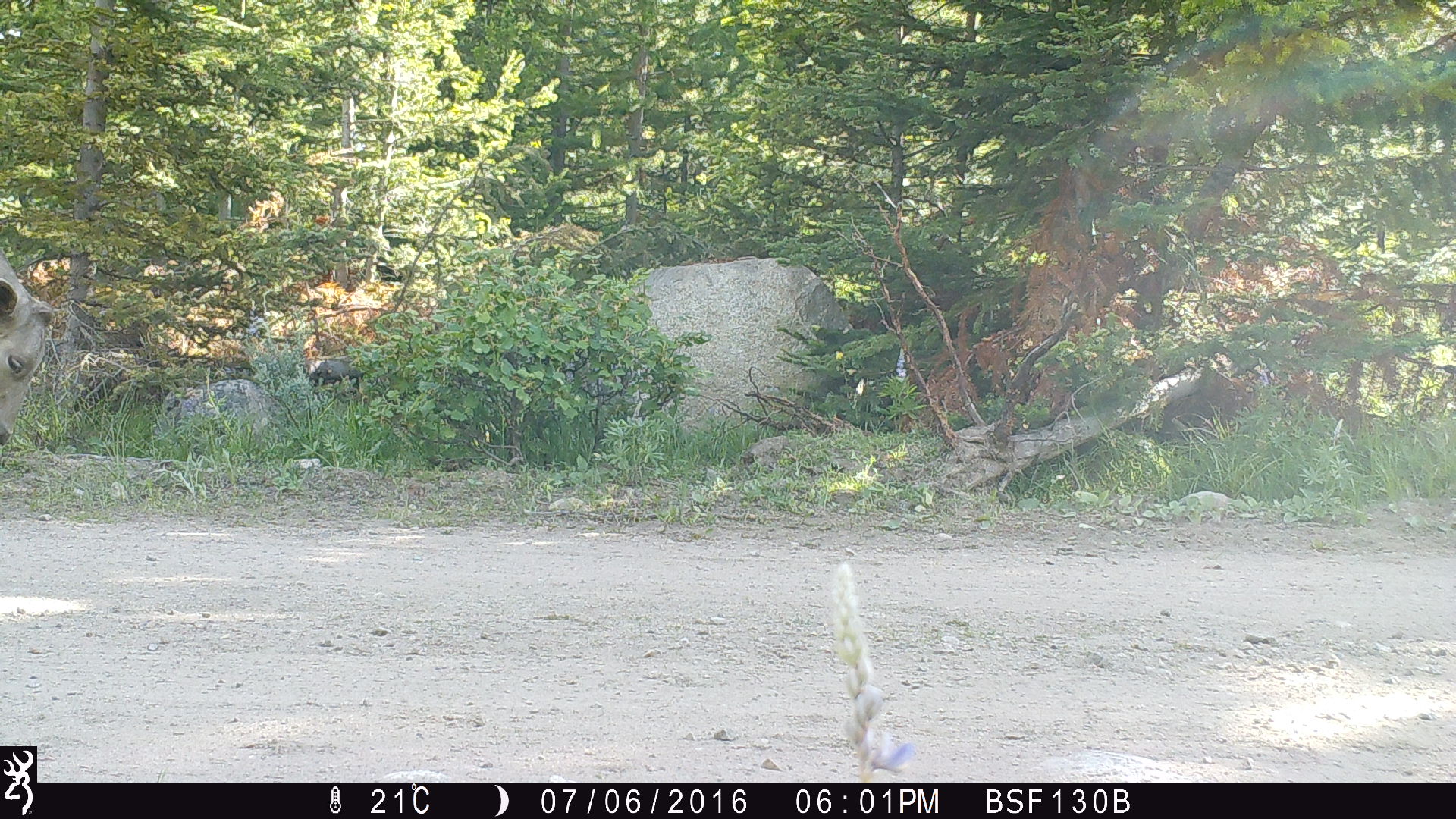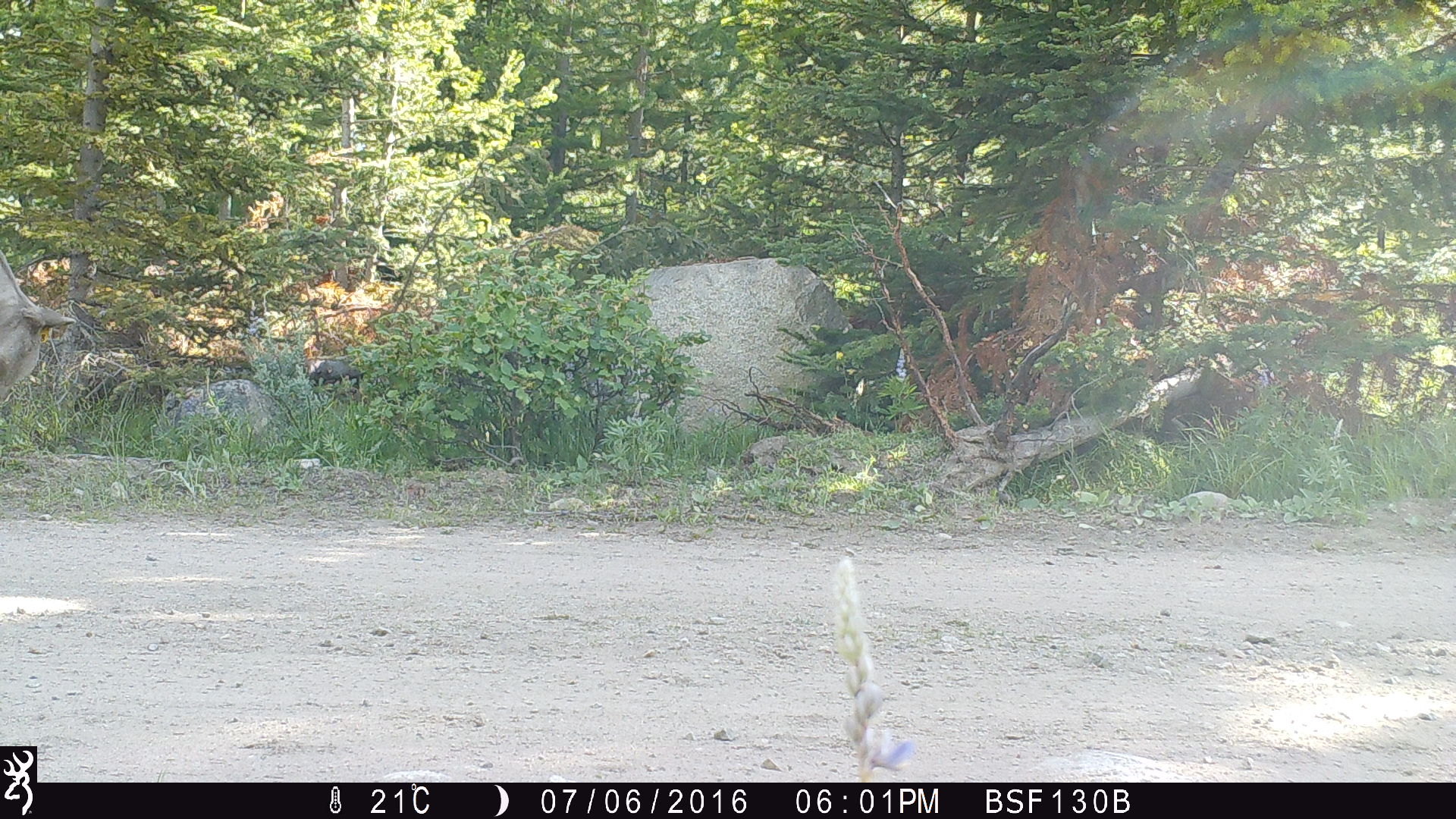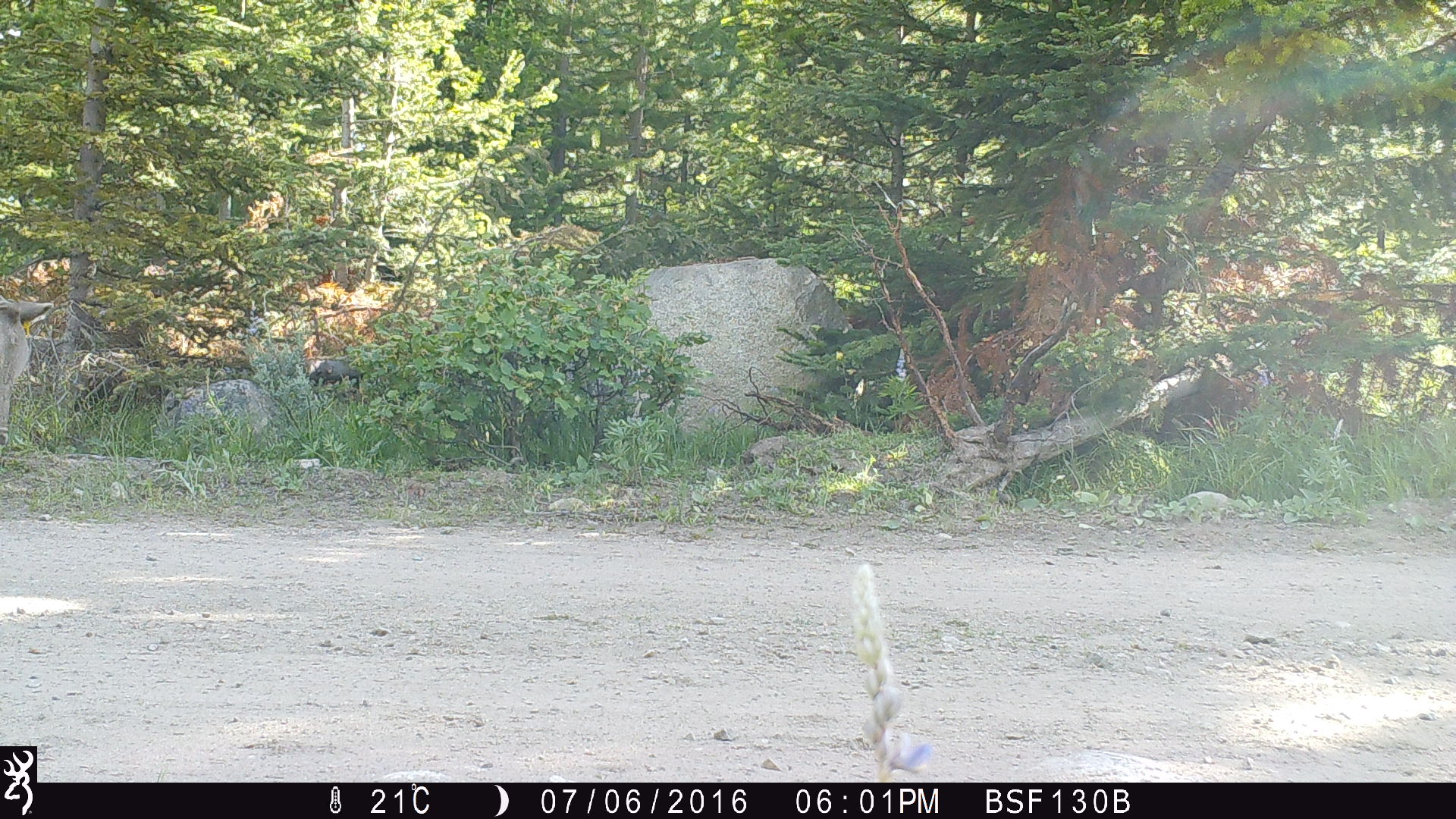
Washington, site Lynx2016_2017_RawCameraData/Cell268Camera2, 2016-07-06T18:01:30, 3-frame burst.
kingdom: Animalia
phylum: Chordata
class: Mammalia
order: Artiodactyla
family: Bovidae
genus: Bos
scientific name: Bos taurus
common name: domestic cattle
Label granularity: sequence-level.